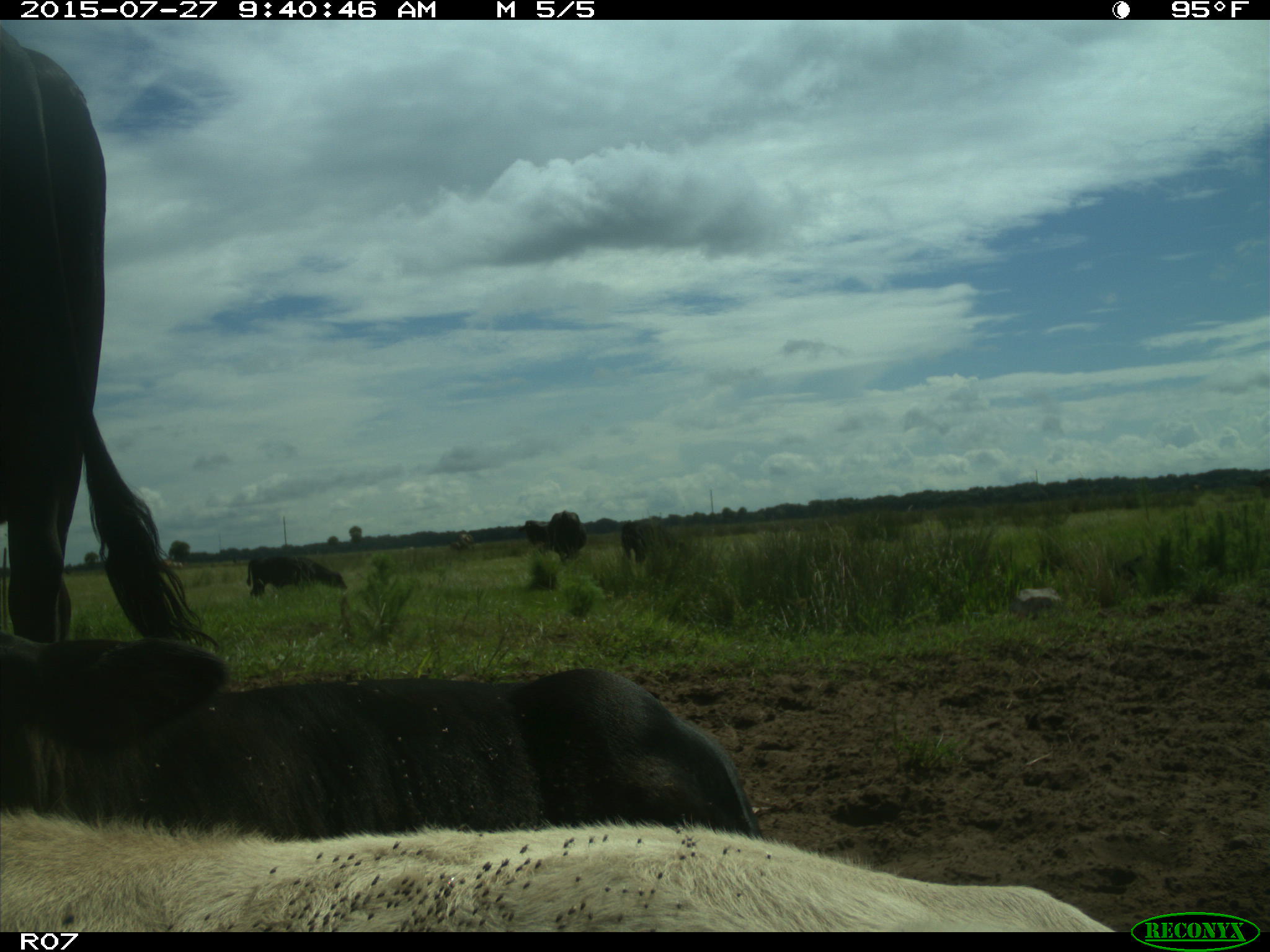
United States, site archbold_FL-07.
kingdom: Animalia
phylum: Chordata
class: Mammalia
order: Artiodactyla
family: Bovidae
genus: Bos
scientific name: Bos taurus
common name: domestic cow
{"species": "Bos taurus (domestic cow)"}